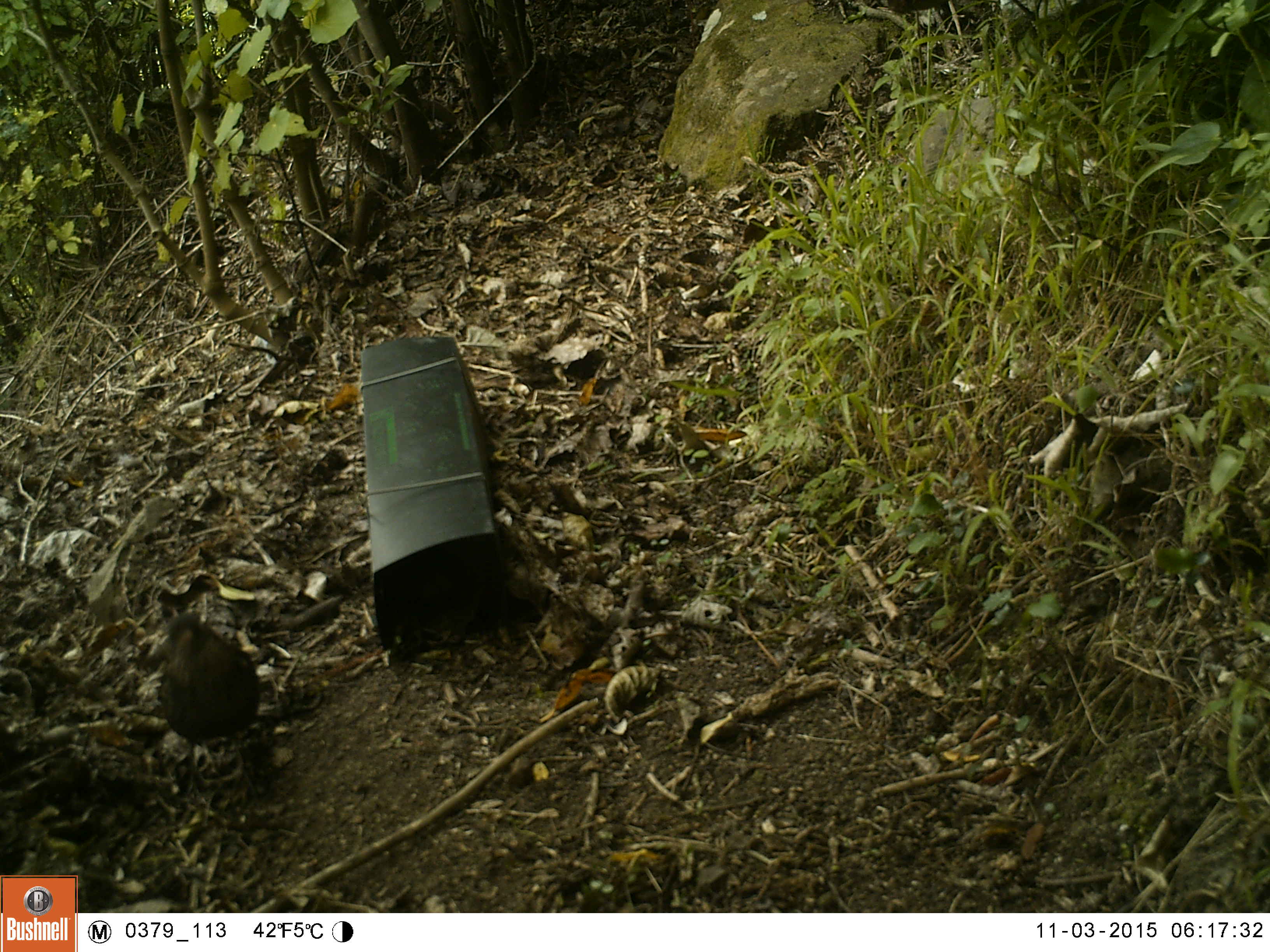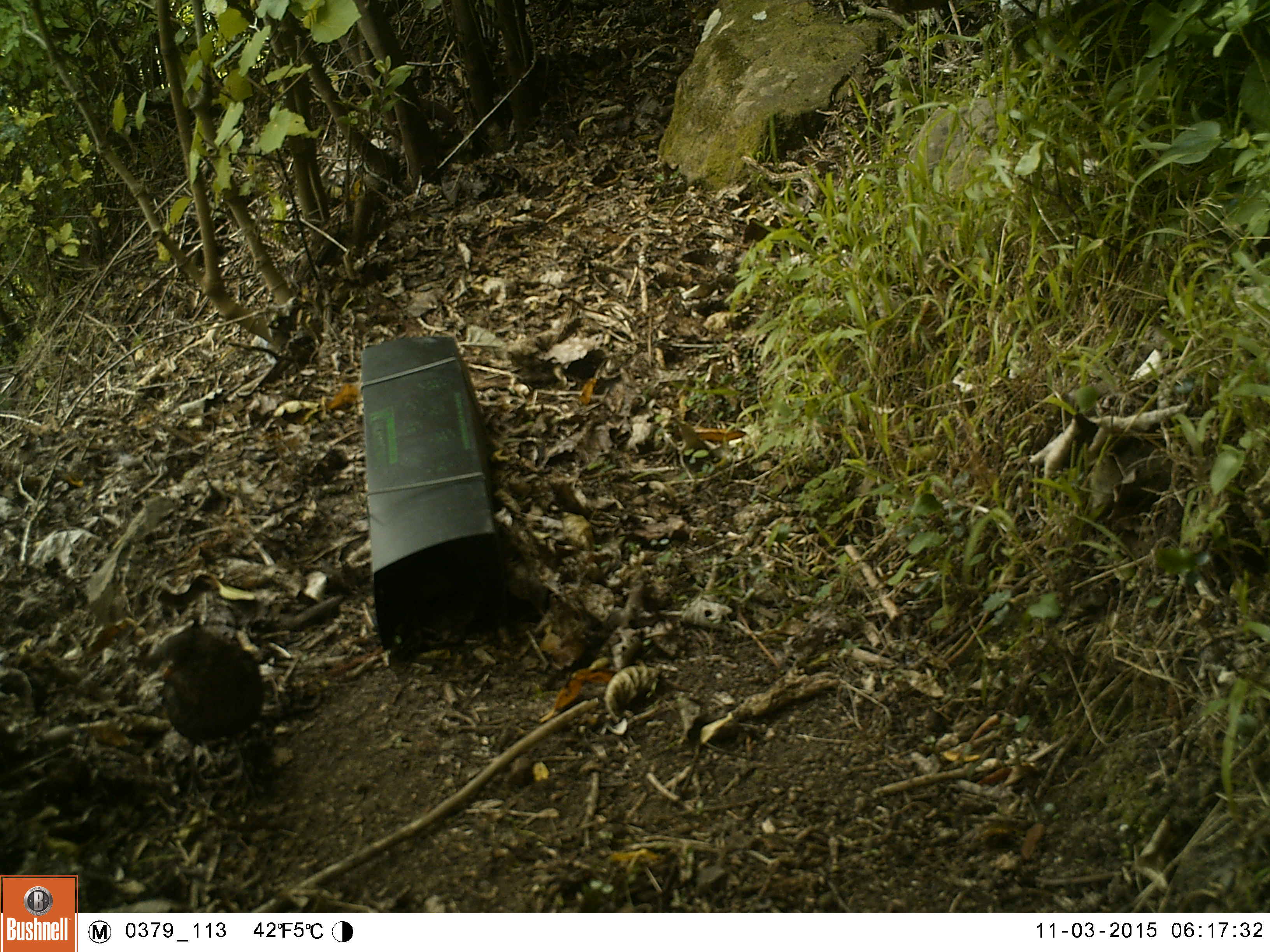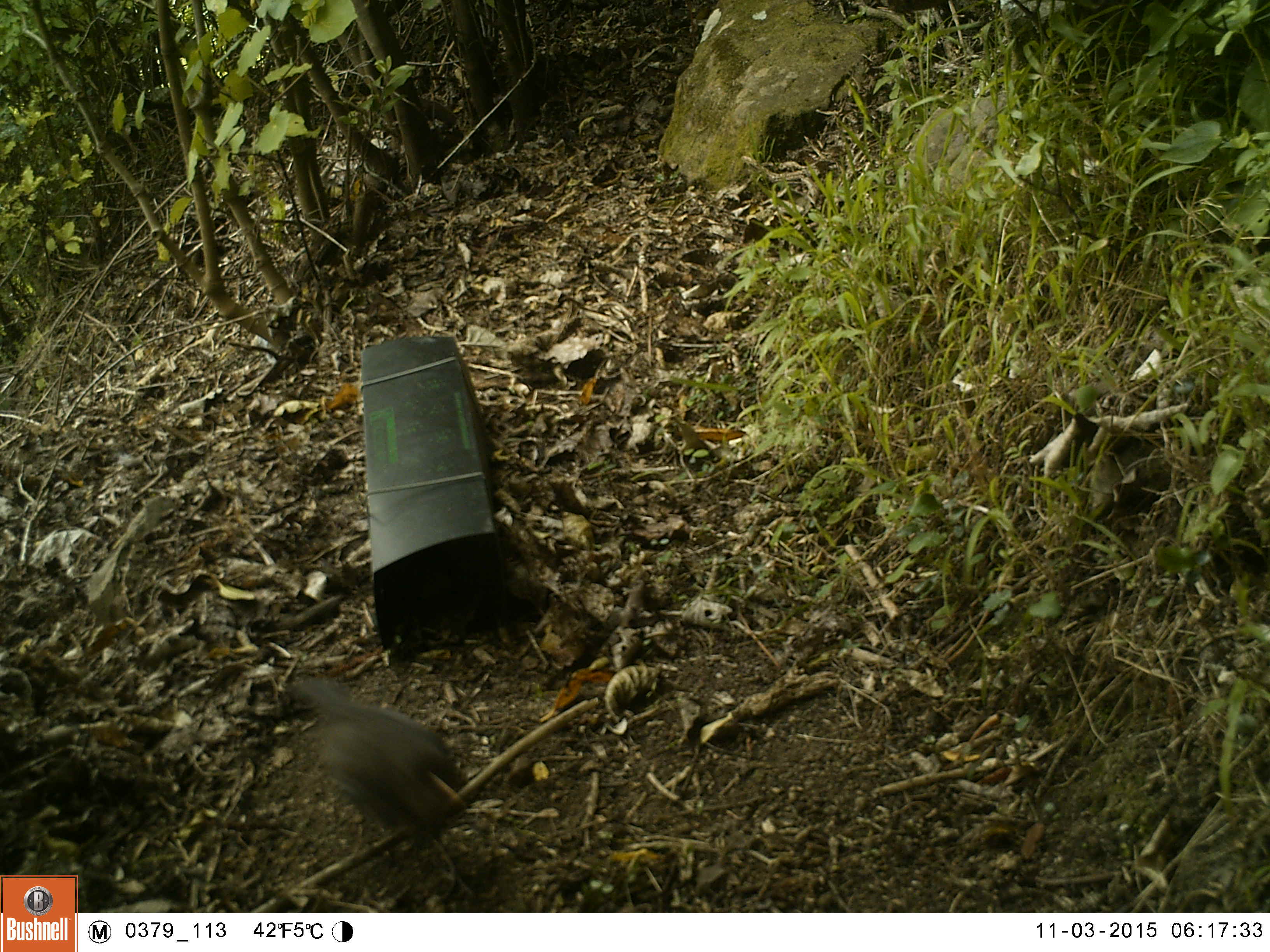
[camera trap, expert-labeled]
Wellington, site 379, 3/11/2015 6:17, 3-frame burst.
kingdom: Animalia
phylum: Chordata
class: Aves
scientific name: Aves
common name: bird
Bird (Aves).